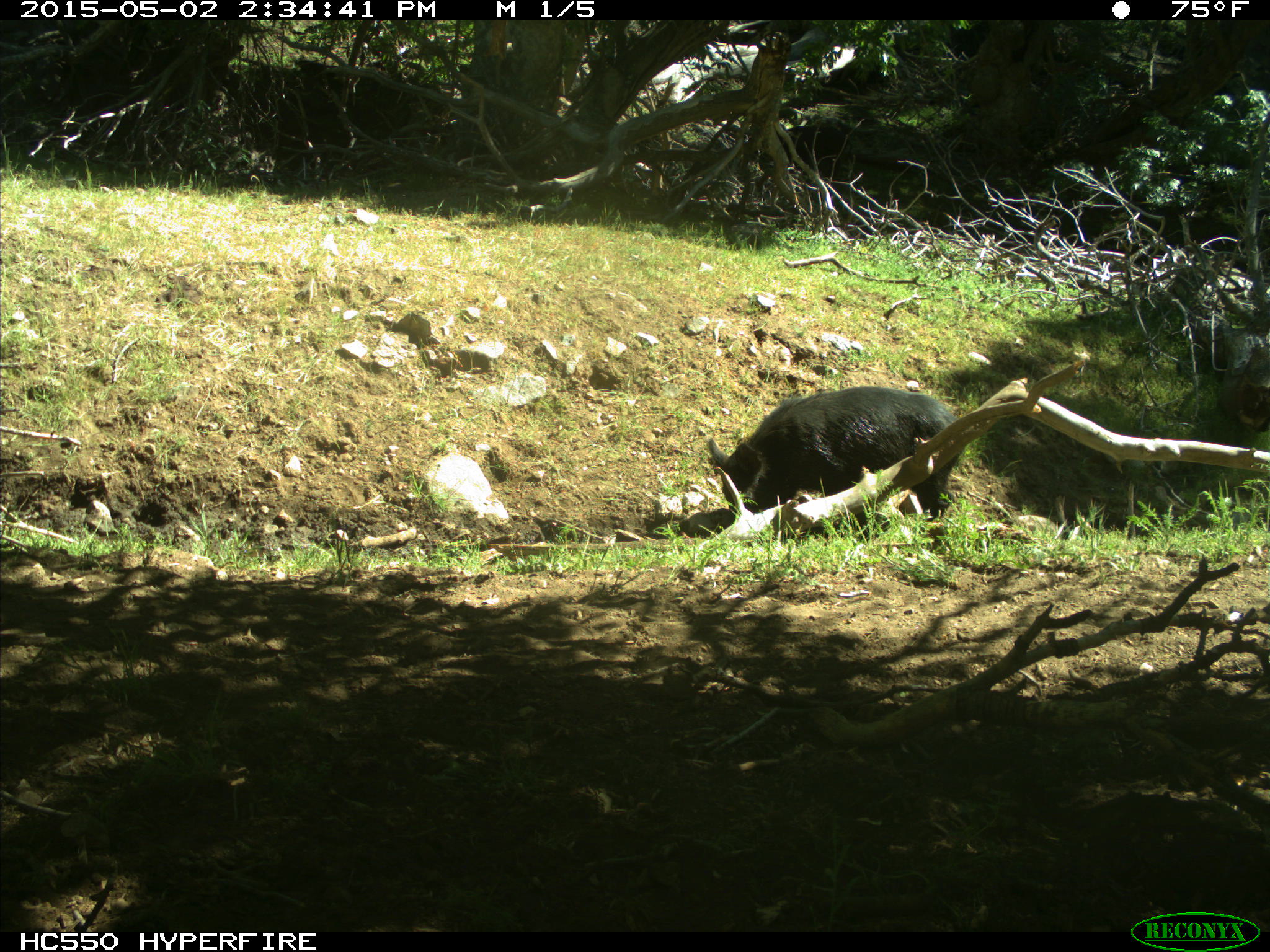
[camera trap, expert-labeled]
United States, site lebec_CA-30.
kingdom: Animalia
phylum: Chordata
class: Mammalia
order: Artiodactyla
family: Suidae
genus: Sus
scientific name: Sus scrofa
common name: wild boar